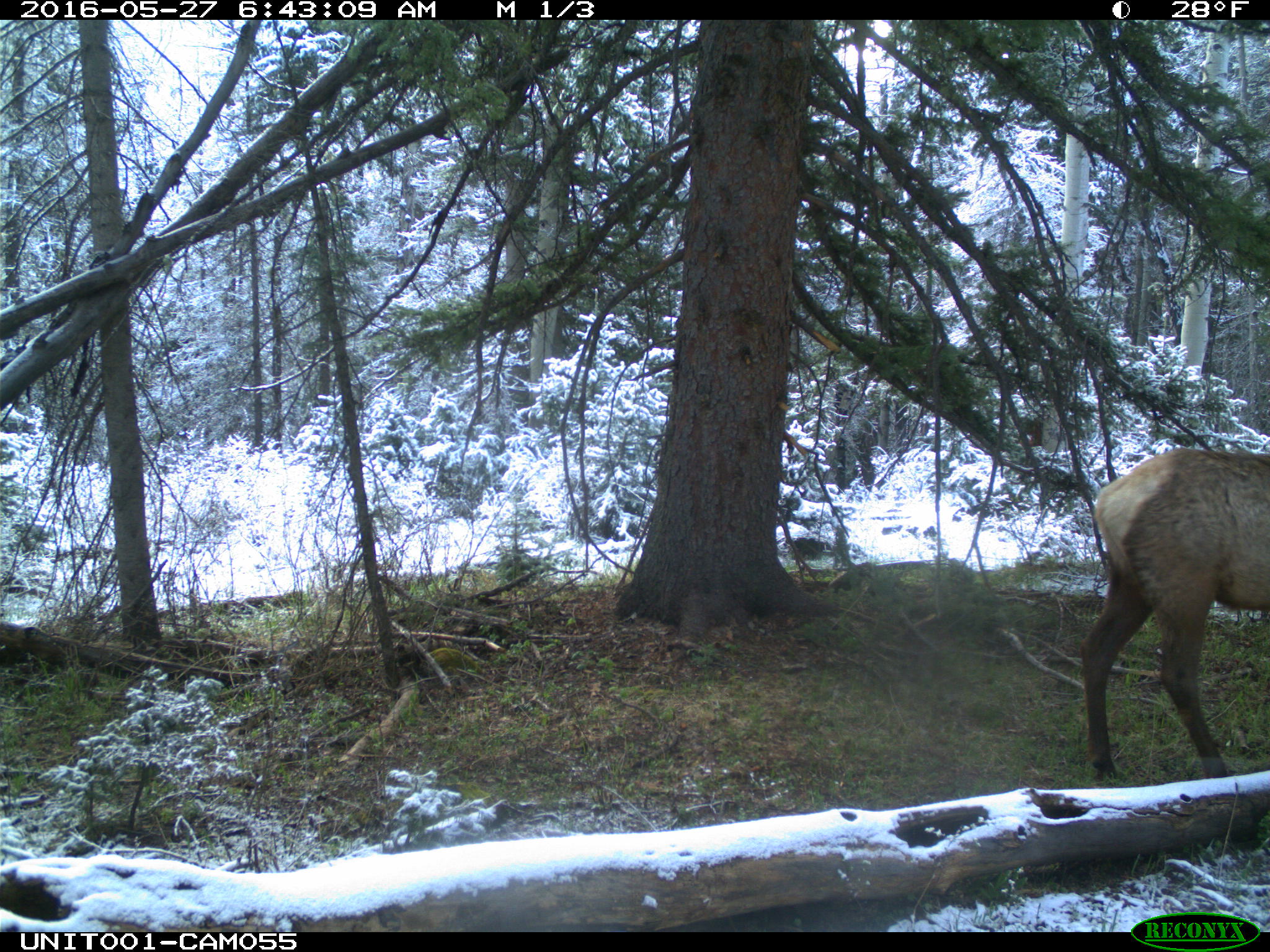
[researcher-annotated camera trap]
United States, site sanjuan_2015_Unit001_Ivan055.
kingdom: Animalia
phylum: Chordata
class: Mammalia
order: Artiodactyla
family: Cervidae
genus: Cervus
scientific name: Cervus elaphus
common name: red deer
Cervus elaphus (red deer).